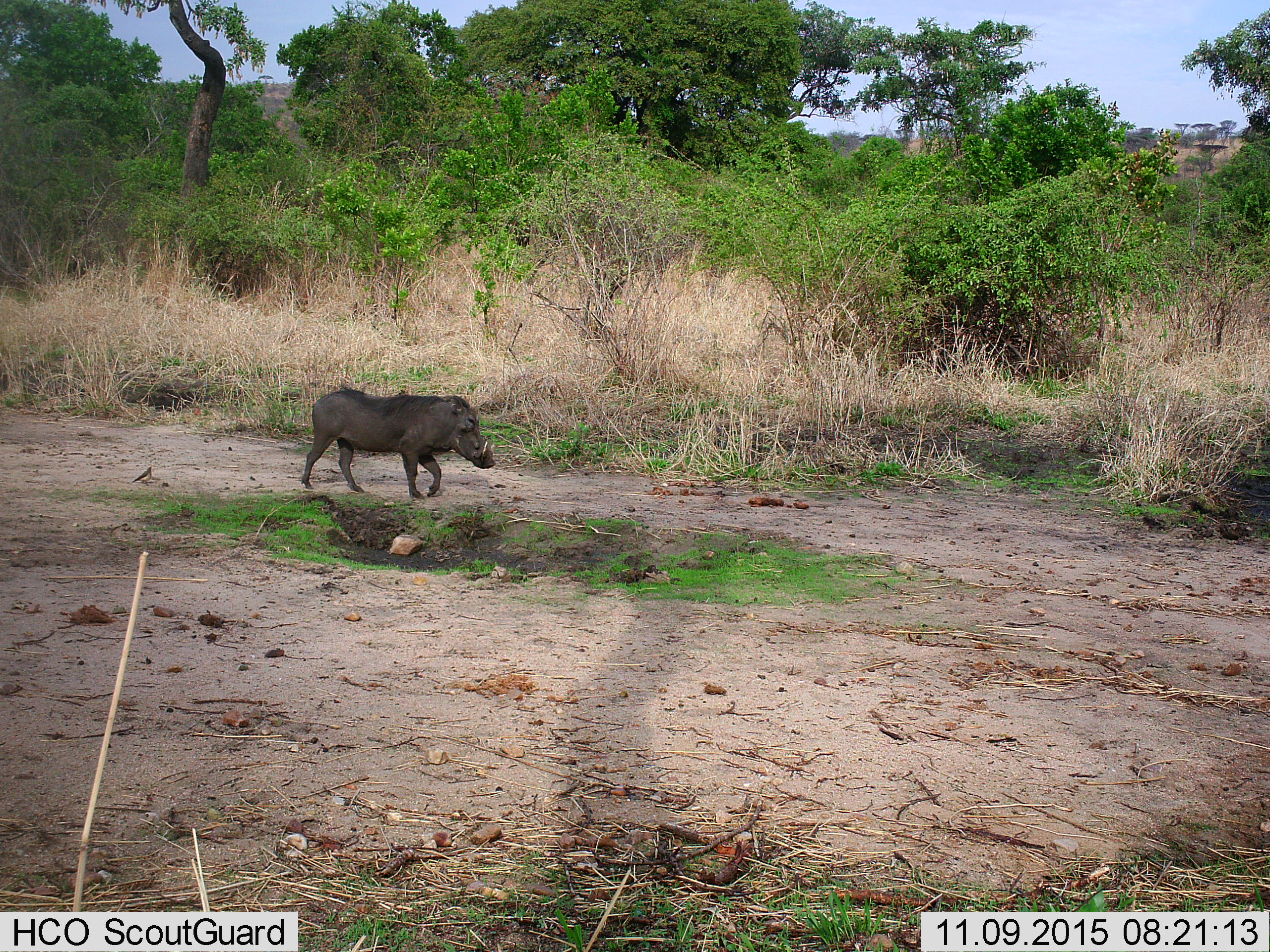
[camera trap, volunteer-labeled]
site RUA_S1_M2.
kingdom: Animalia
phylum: Chordata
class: Mammalia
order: Artiodactyla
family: Suidae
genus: Phacochoerus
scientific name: Phacochoerus africanus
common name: warthog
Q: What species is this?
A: Warthog (Phacochoerus africanus).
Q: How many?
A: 1.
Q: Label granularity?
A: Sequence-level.